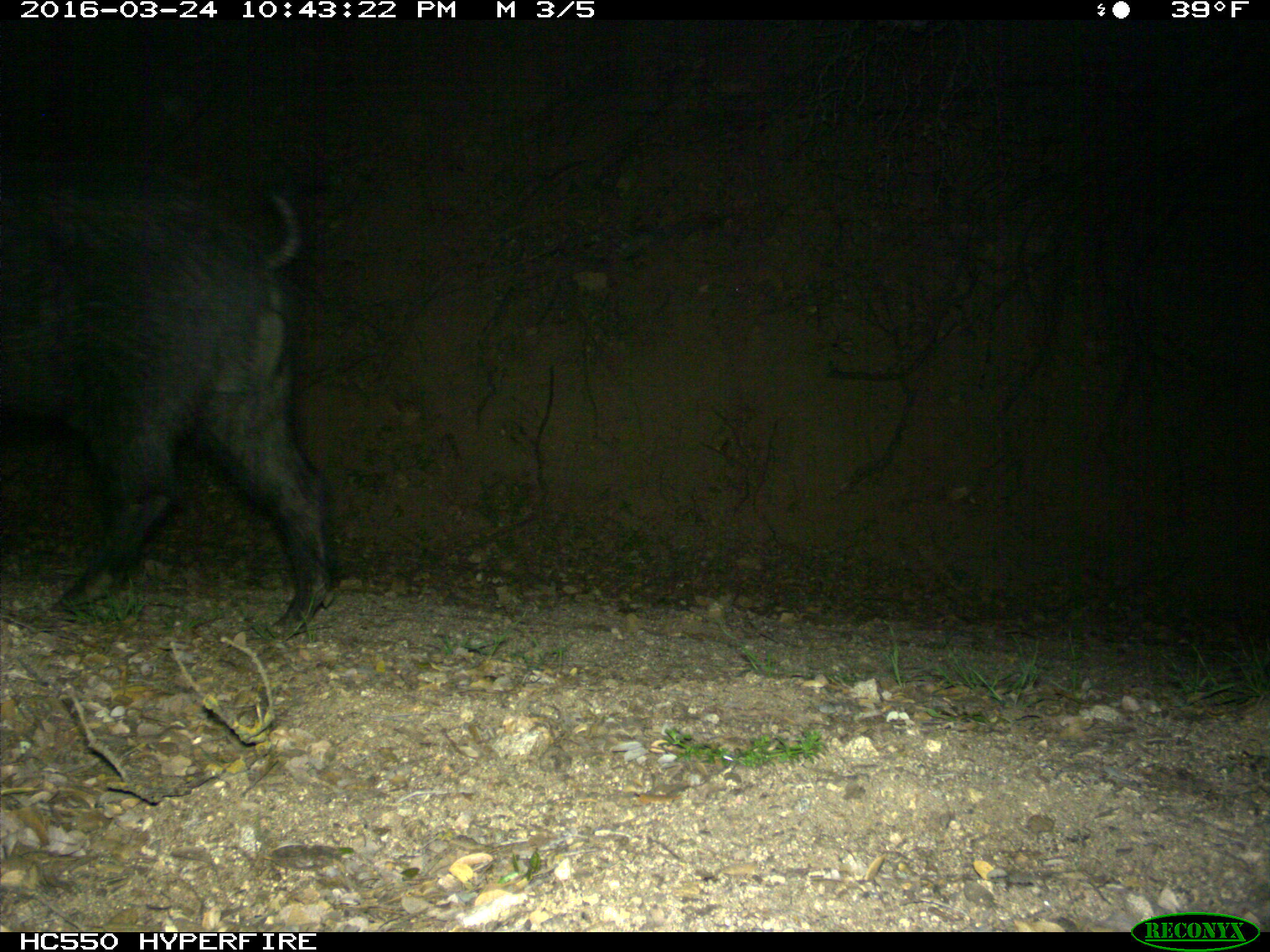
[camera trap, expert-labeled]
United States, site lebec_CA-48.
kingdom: Animalia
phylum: Chordata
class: Mammalia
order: Artiodactyla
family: Suidae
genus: Sus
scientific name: Sus scrofa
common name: wild boar